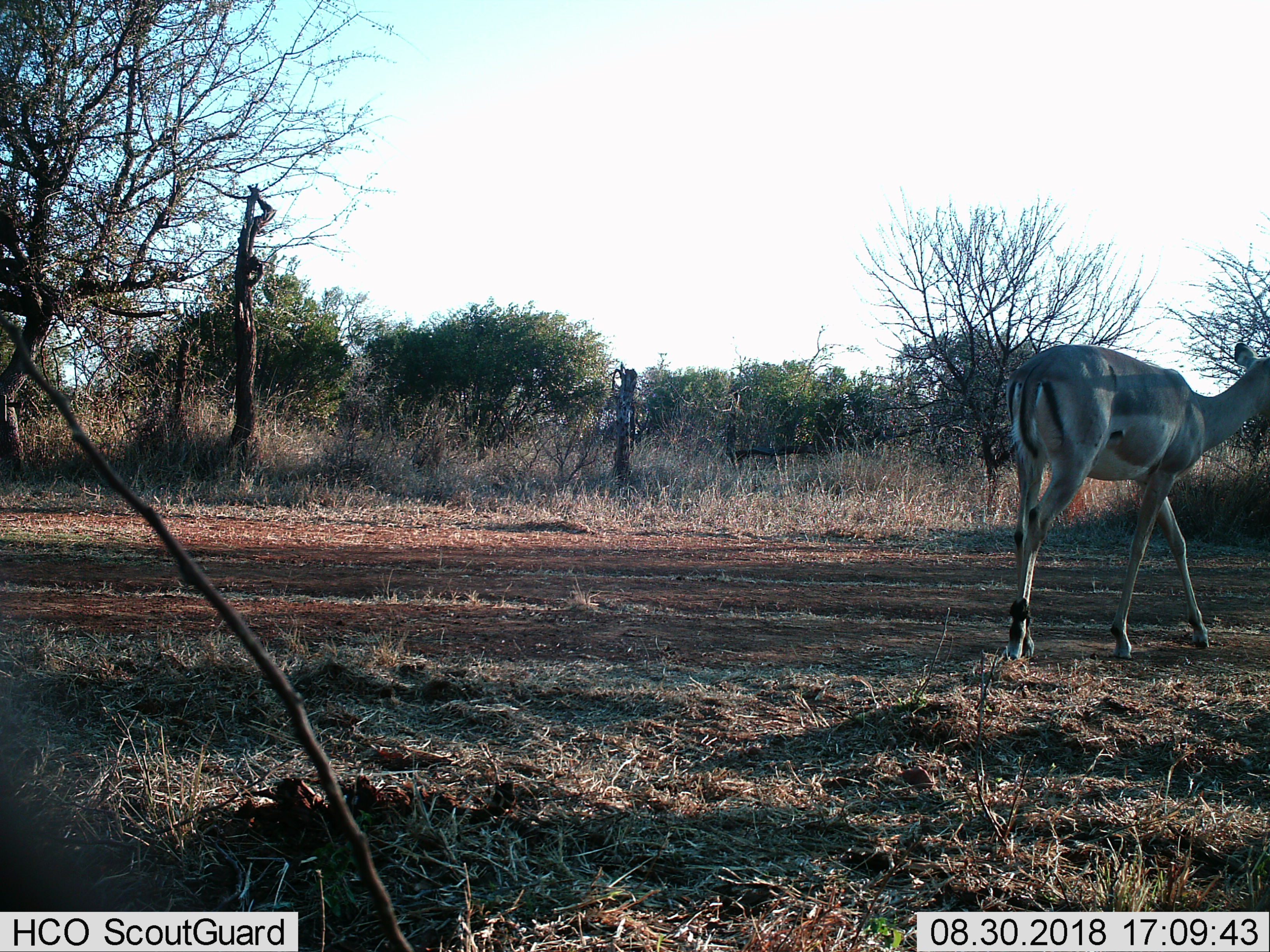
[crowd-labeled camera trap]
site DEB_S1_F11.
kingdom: Animalia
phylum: Chordata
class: Mammalia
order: Artiodactyla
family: Bovidae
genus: Aepyceros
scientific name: Aepyceros melampus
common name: impala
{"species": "impala (Aepyceros melampus)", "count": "1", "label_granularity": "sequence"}